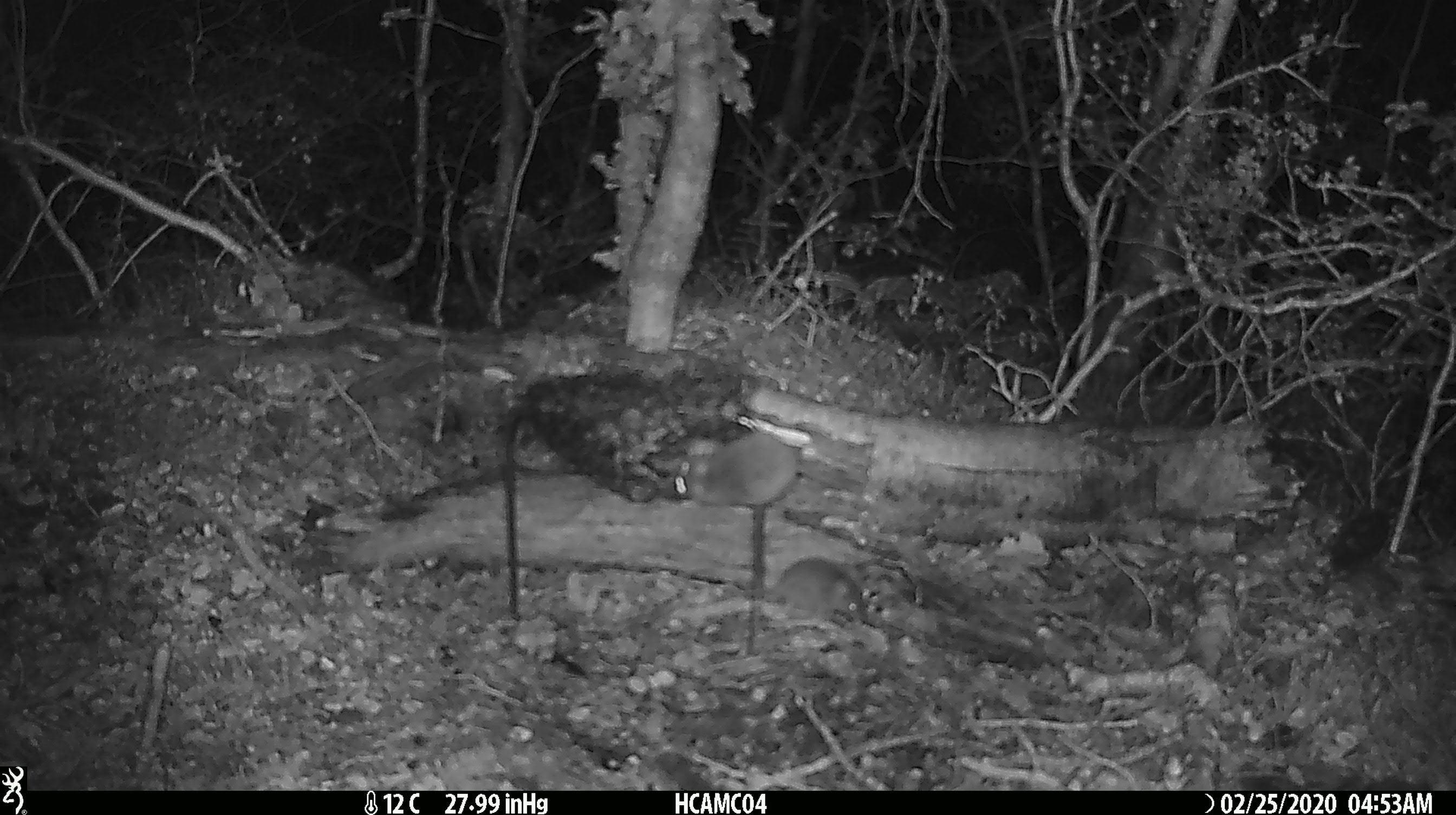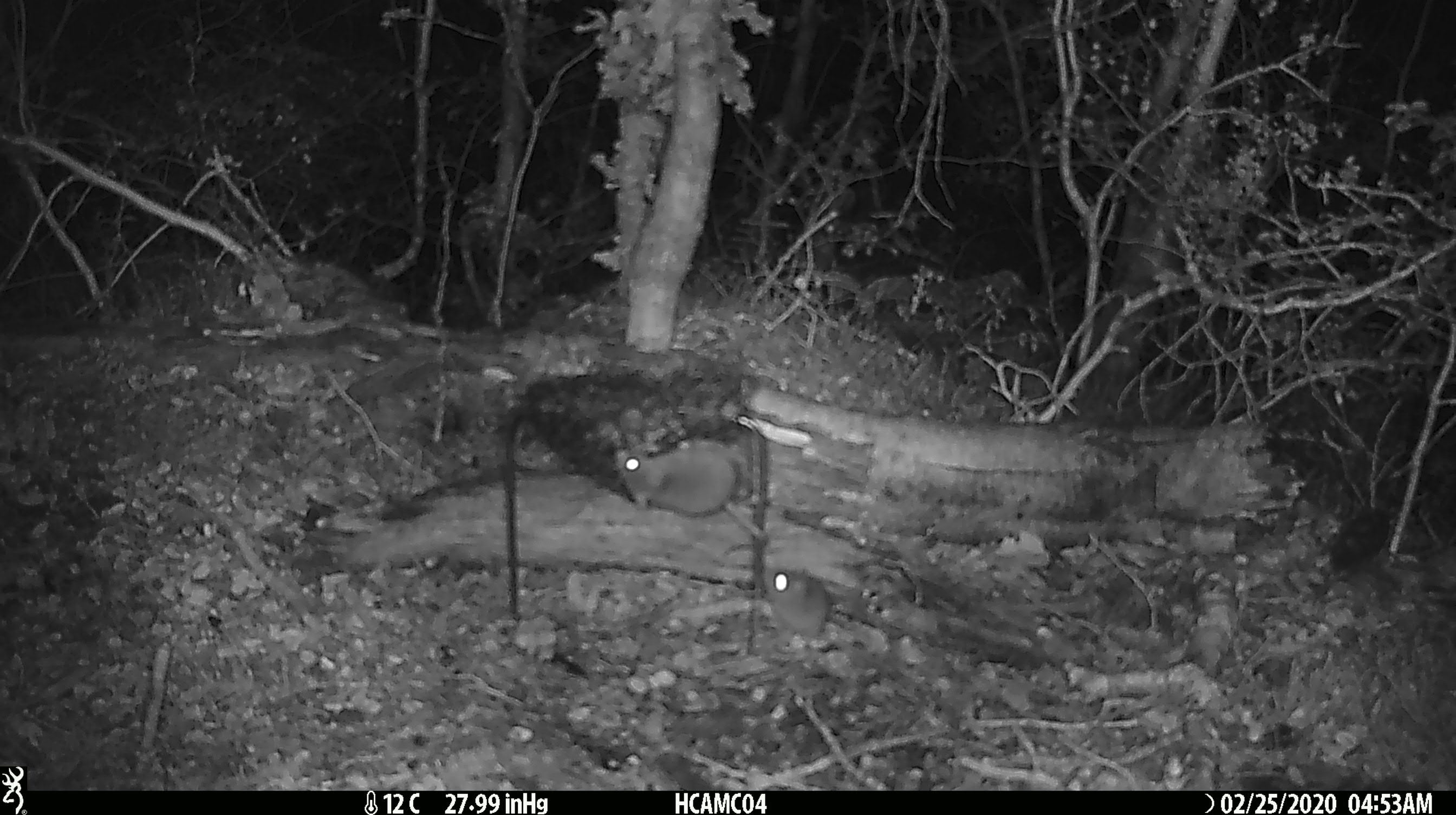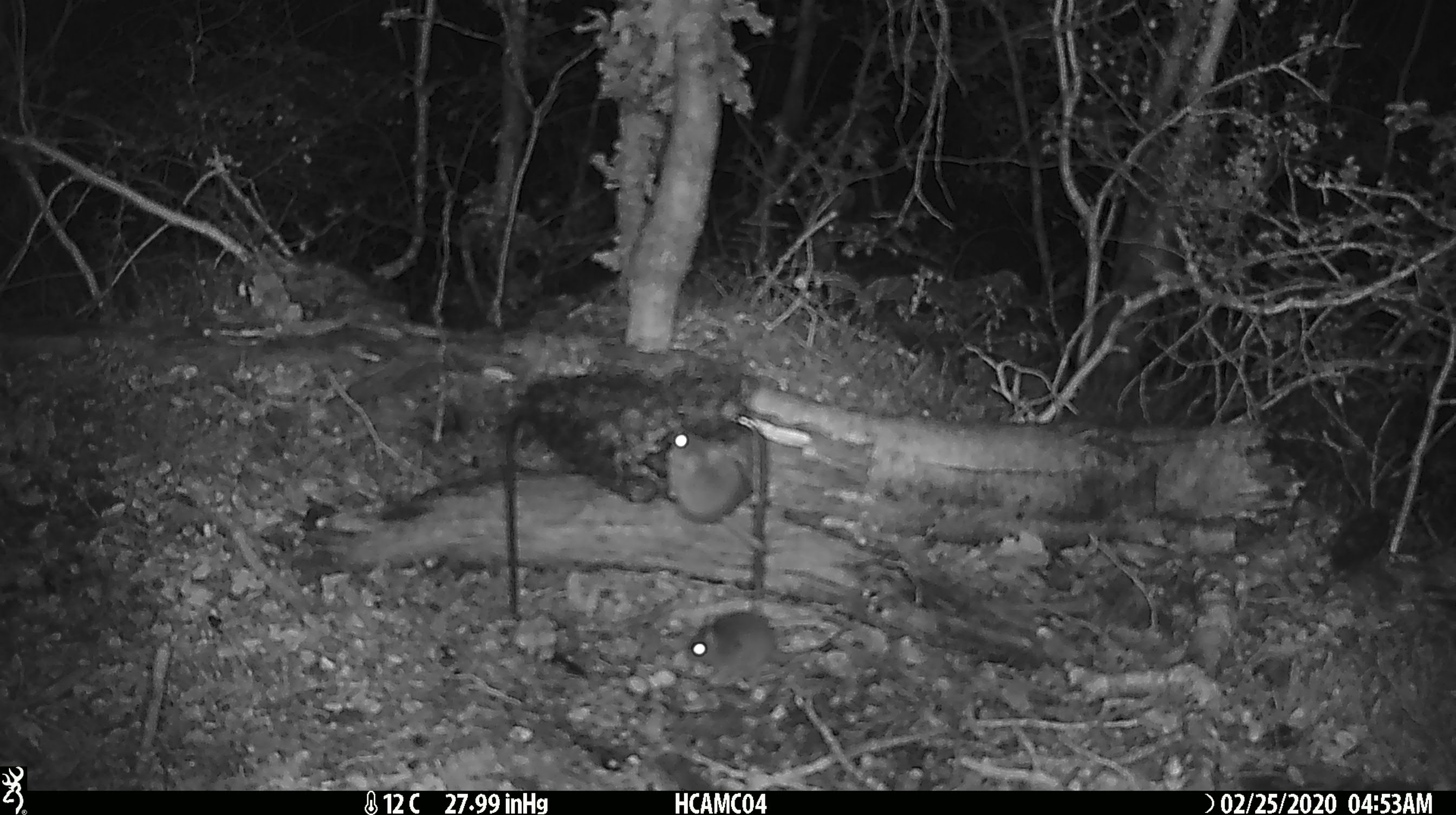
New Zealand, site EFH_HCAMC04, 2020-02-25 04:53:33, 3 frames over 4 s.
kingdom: Animalia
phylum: Chordata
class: Mammalia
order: Rodentia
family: Muridae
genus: Mus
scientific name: Mus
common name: mouse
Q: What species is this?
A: Mouse (Mus).